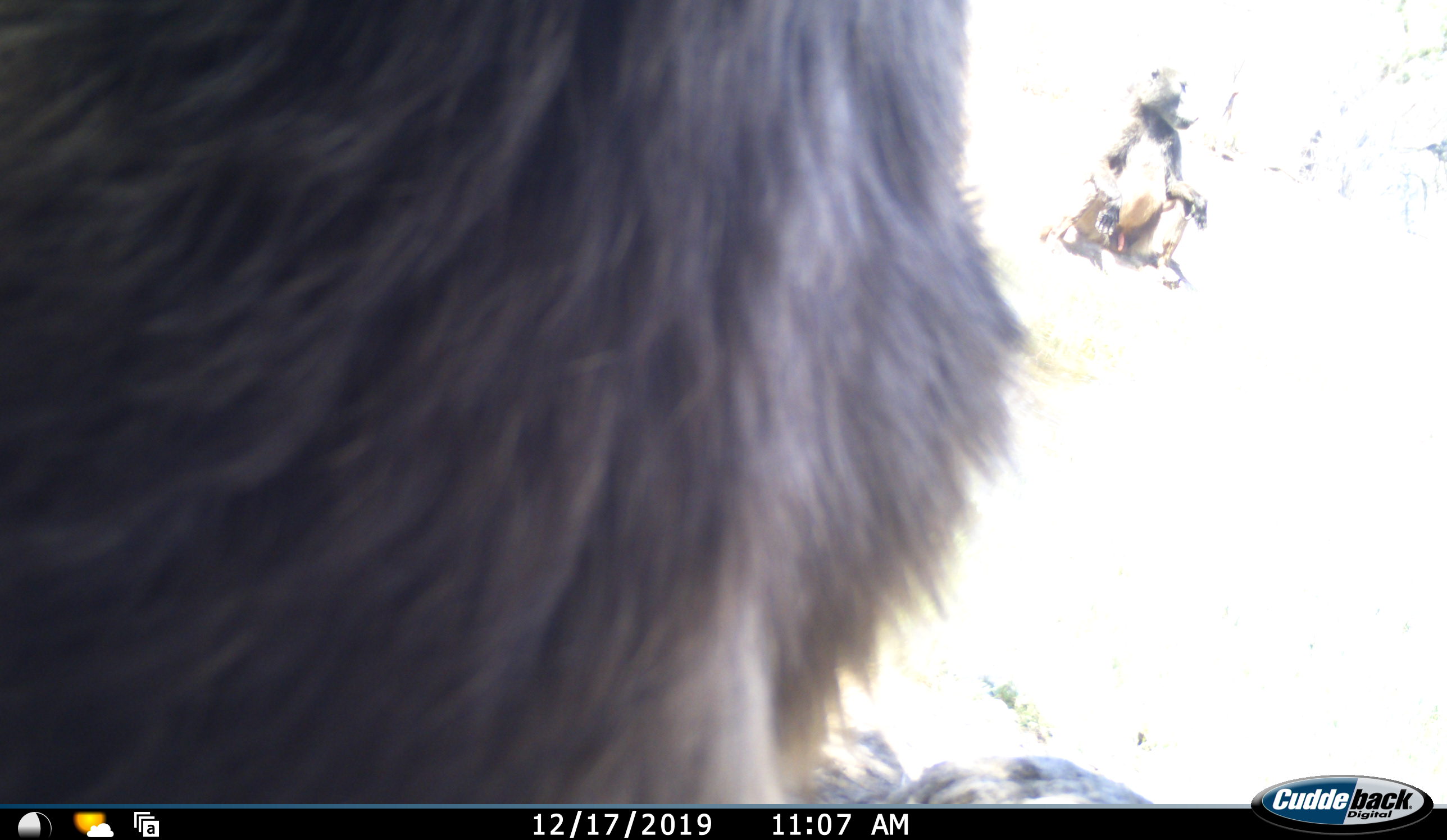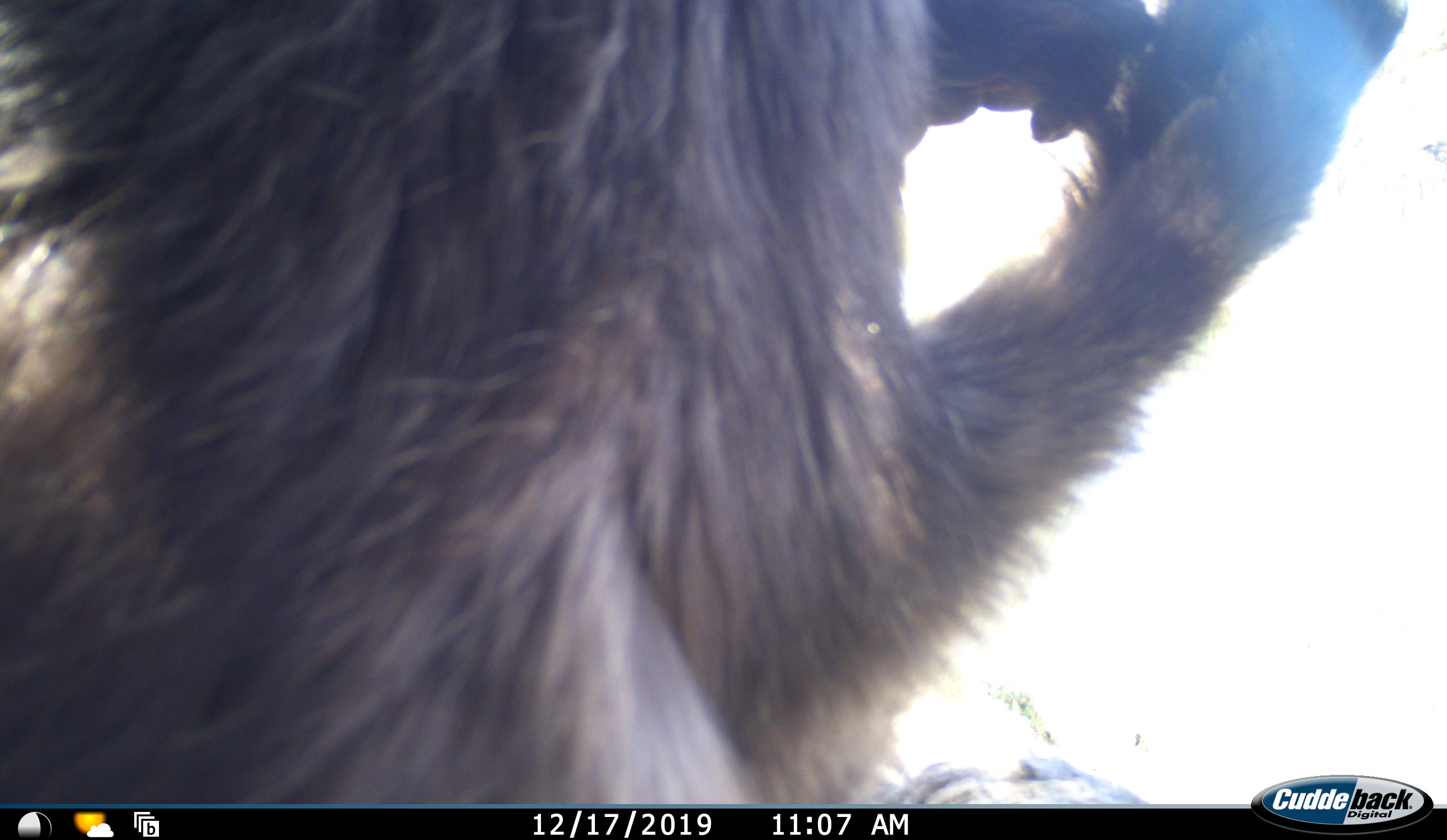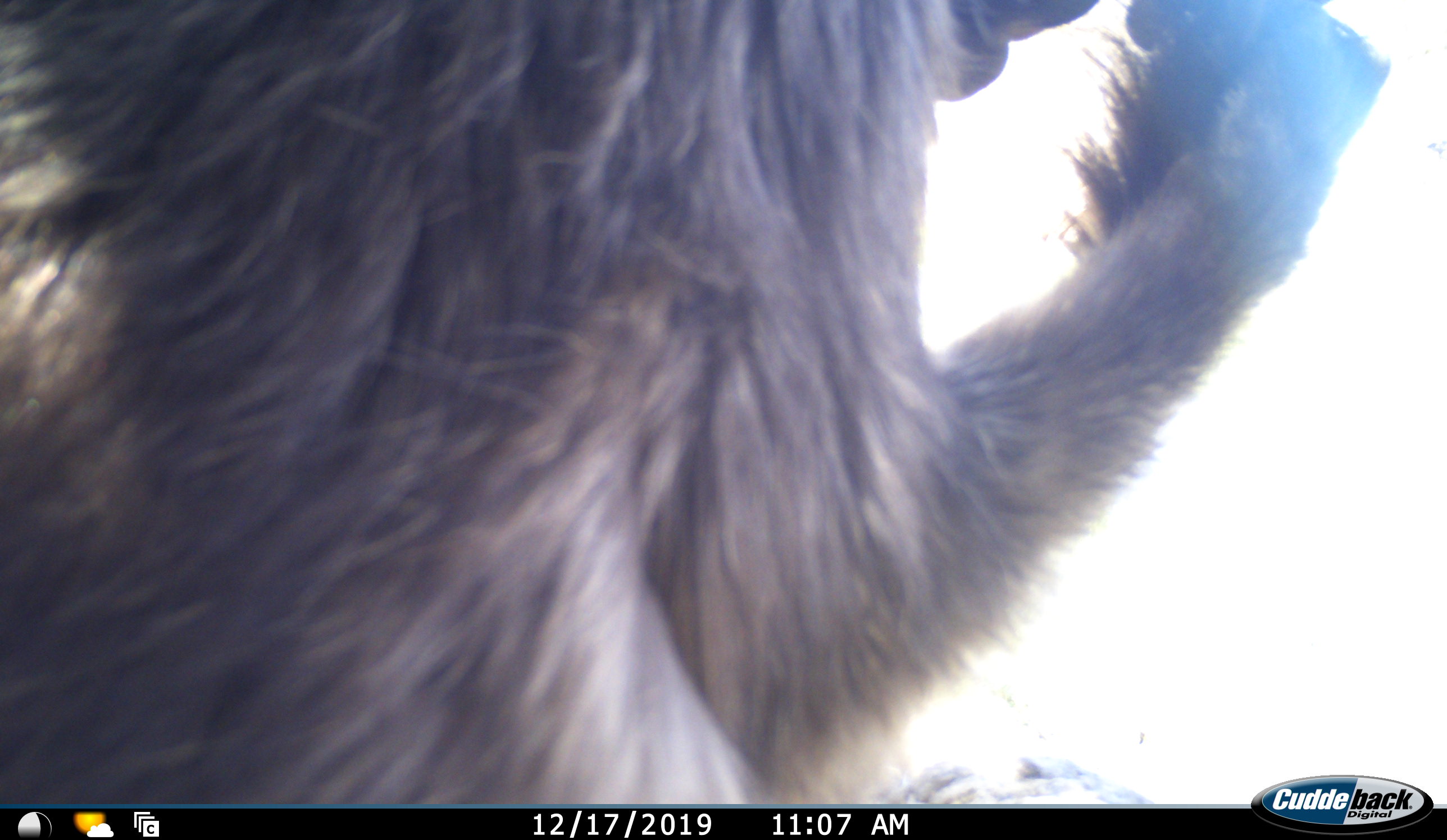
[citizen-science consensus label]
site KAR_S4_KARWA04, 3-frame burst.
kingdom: Animalia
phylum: Chordata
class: Mammalia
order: Primates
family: Cercopithecidae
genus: Papio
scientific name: Papio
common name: baboon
Baboon (Papio), count 2. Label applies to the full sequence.